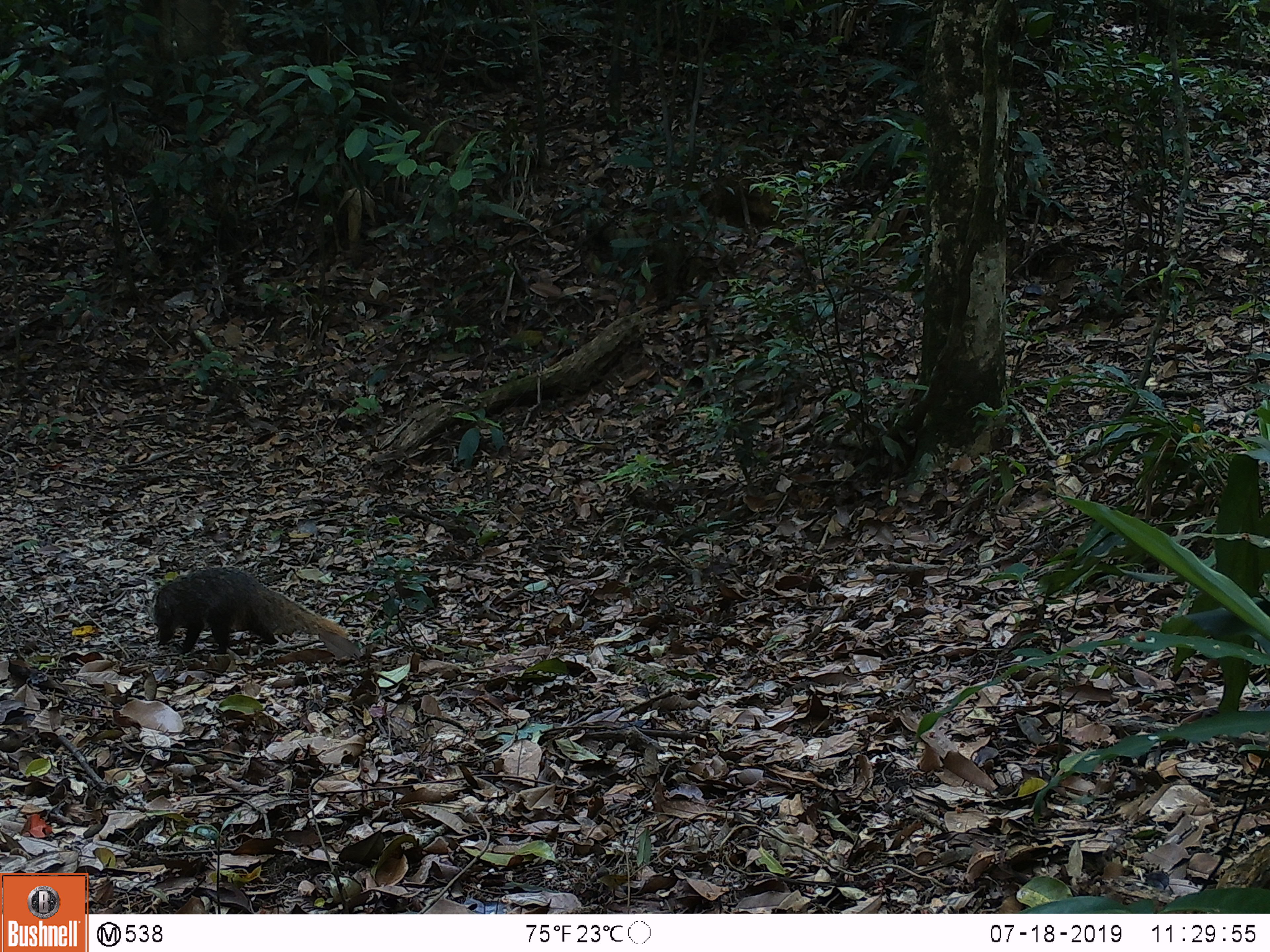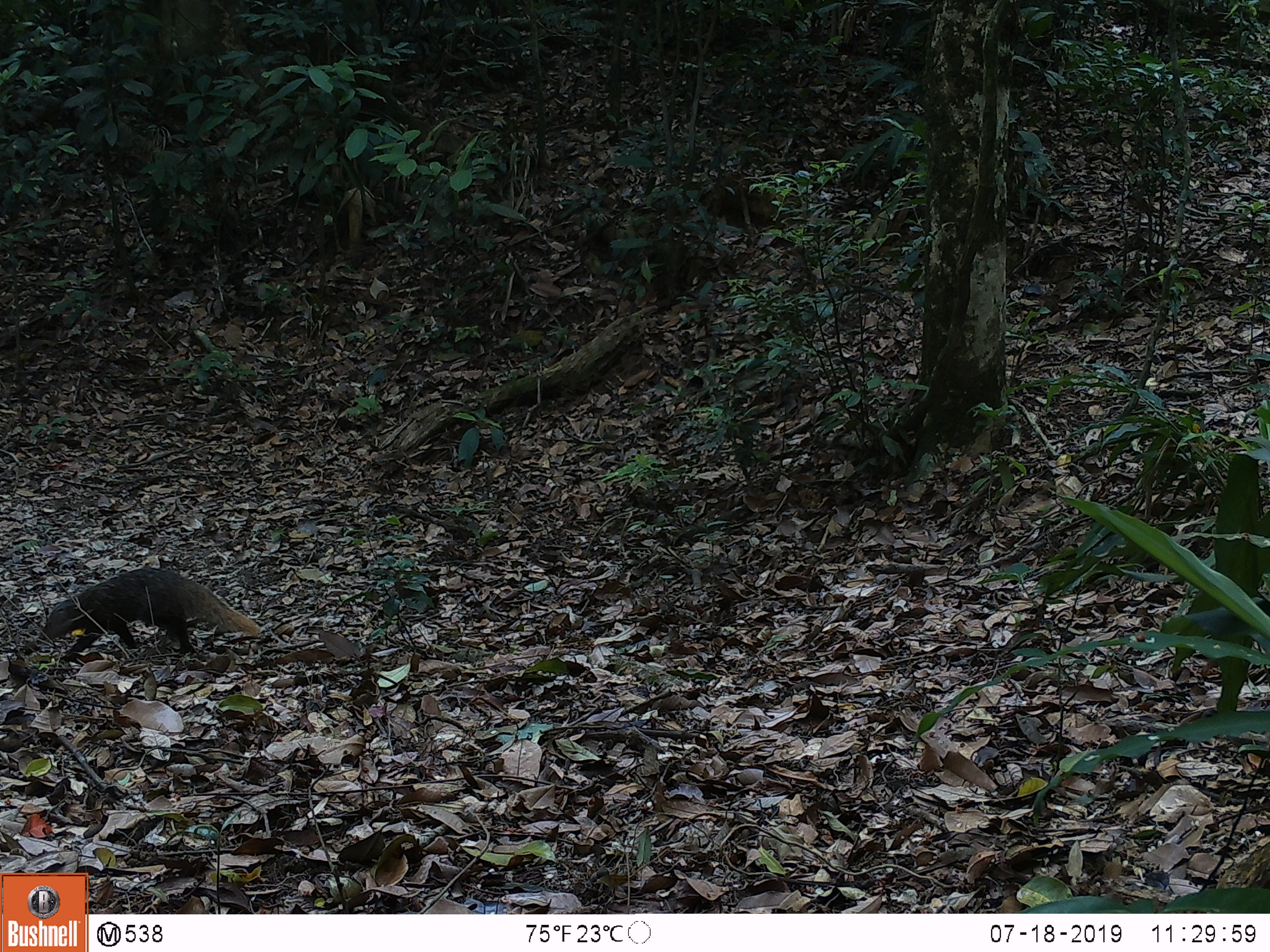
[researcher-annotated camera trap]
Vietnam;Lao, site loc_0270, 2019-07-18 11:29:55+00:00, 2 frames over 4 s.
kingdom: Animalia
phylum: Chordata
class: Mammalia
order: Carnivora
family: Herpestidae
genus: Urva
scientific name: Urva urva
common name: crab-eating mongoose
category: crab eating mongoose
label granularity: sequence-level